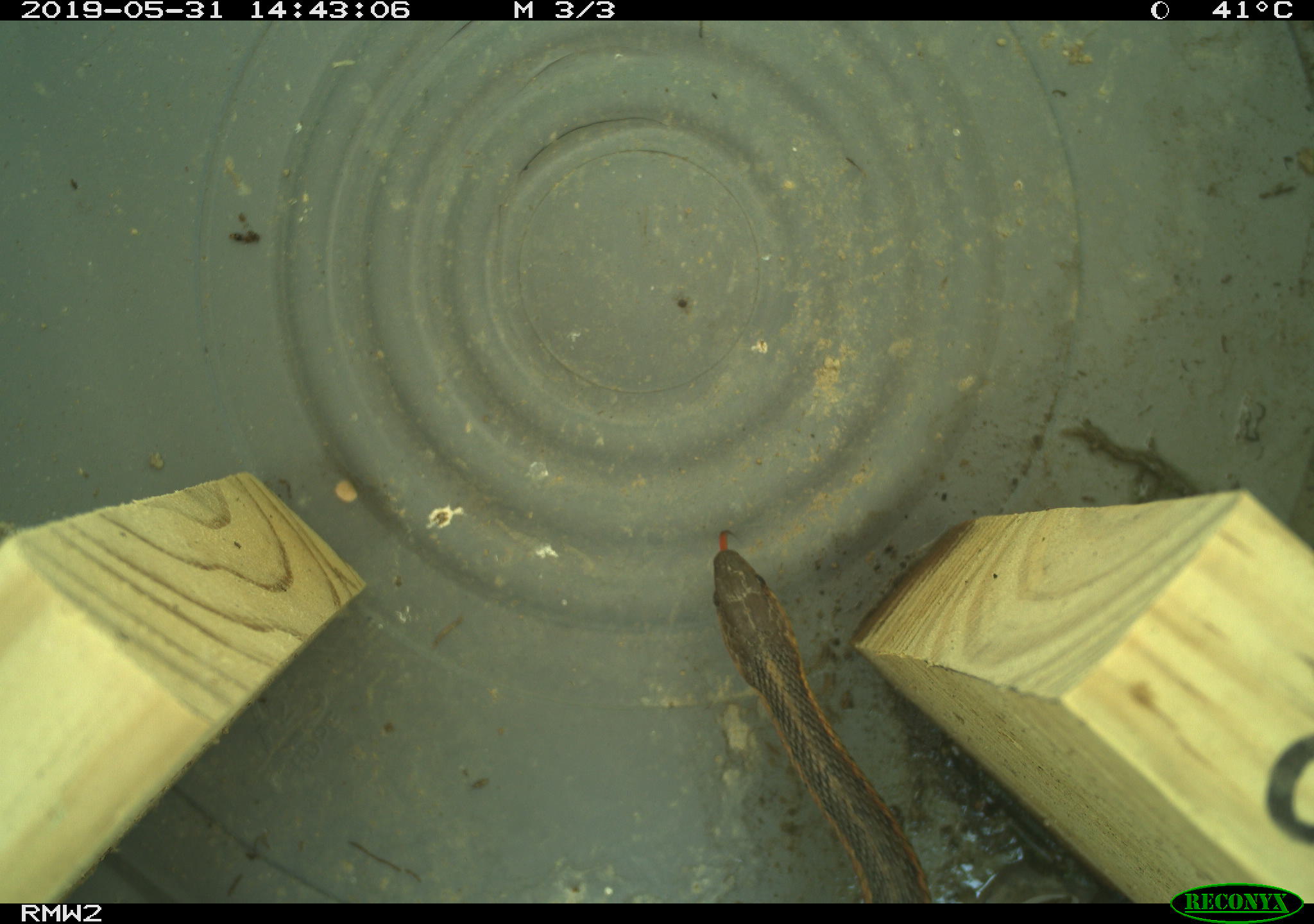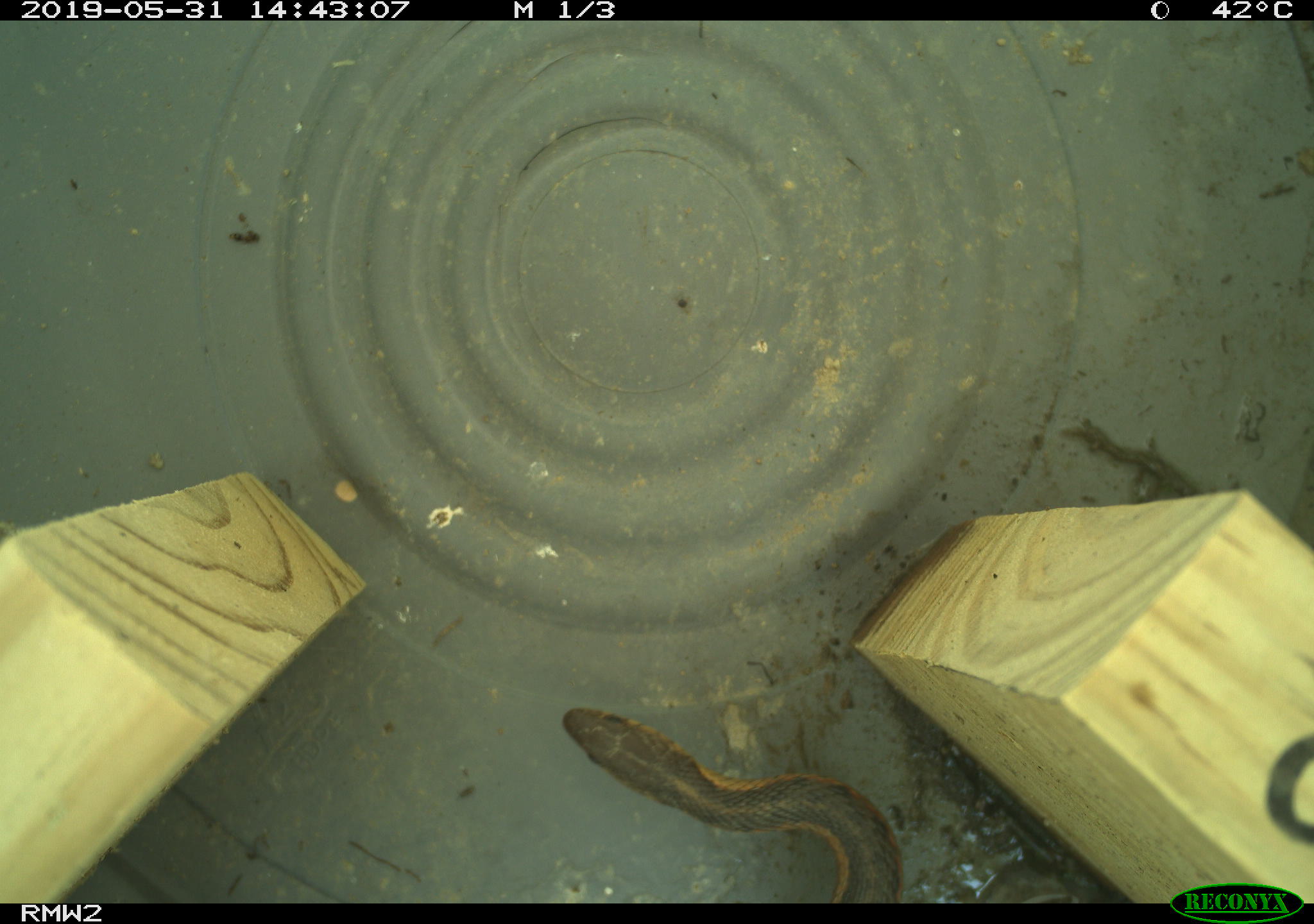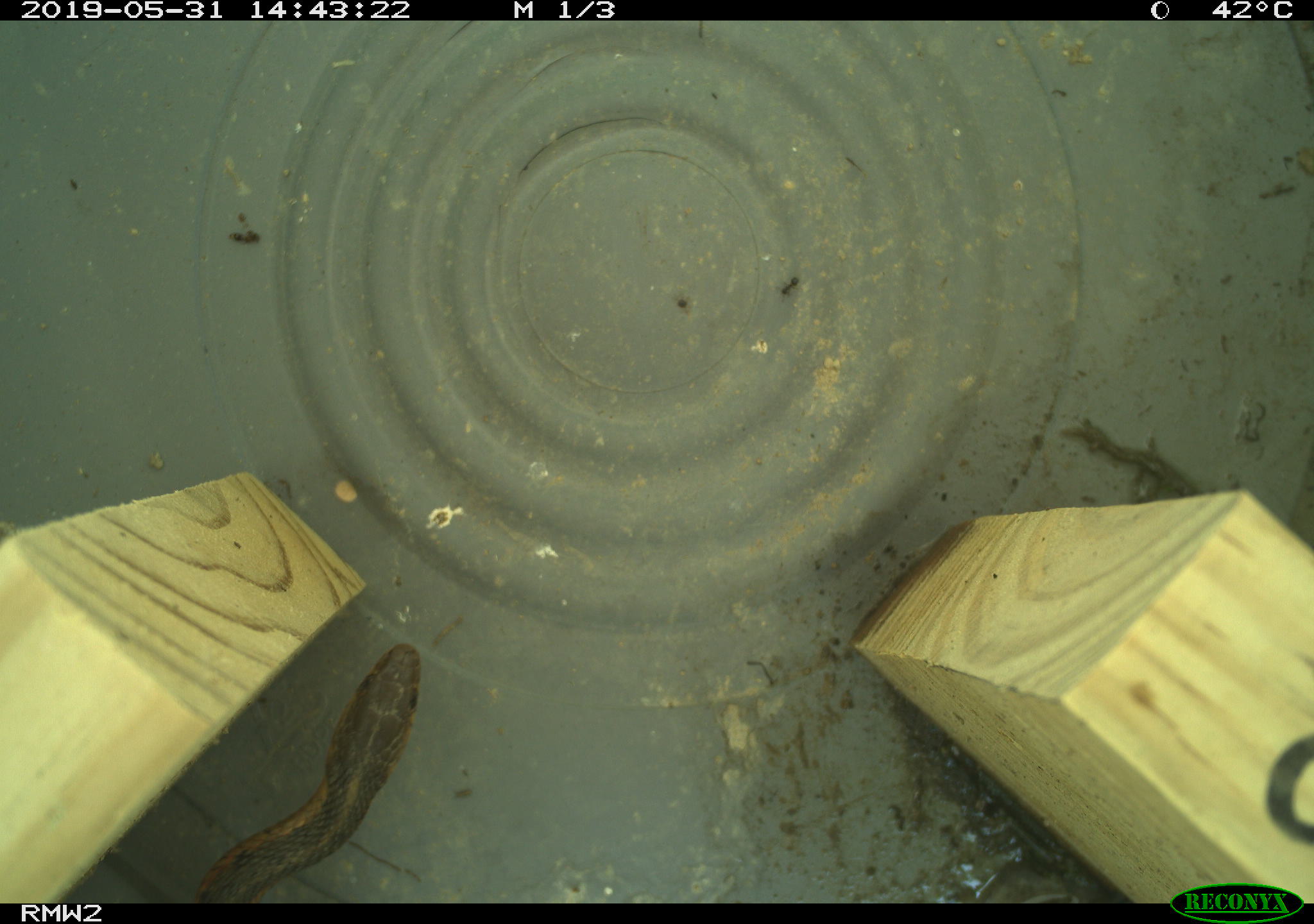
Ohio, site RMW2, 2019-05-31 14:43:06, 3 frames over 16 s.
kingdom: Animalia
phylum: Chordata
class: Reptilia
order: Squamata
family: Colubridae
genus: Thamnophis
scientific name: Thamnophis sirtalis sirtalis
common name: eastern gartersnake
Eastern gartersnake (Thamnophis sirtalis sirtalis).